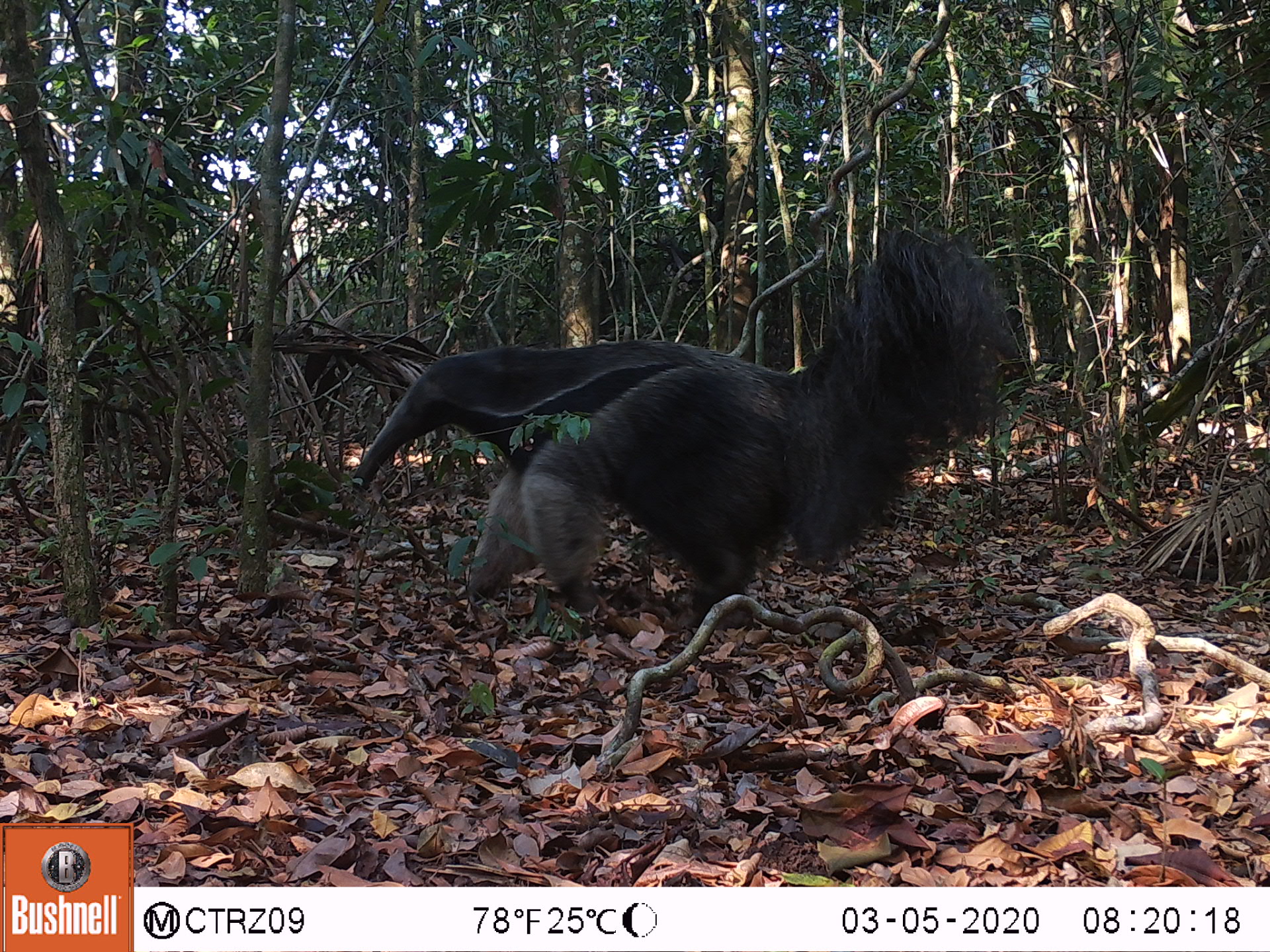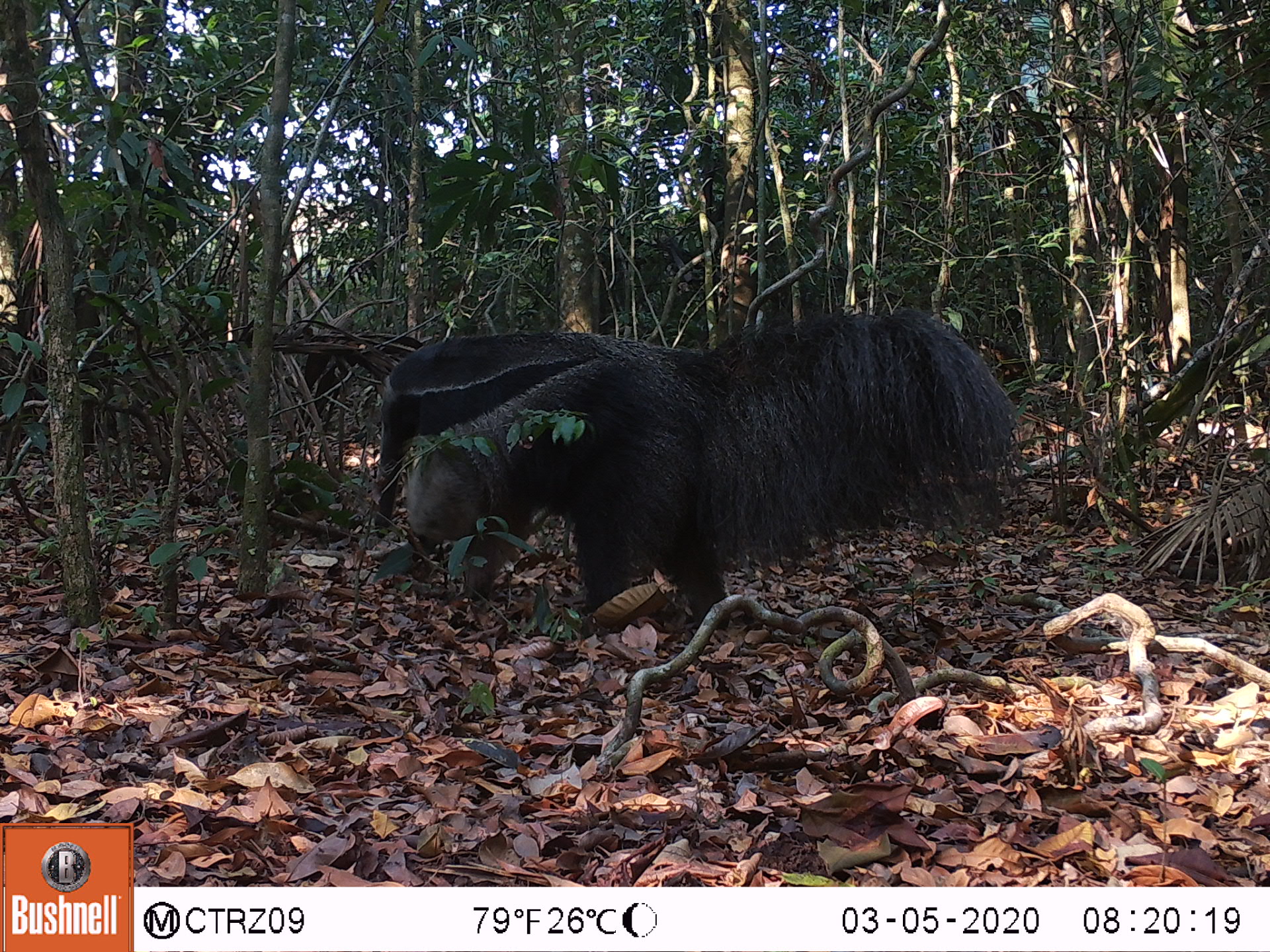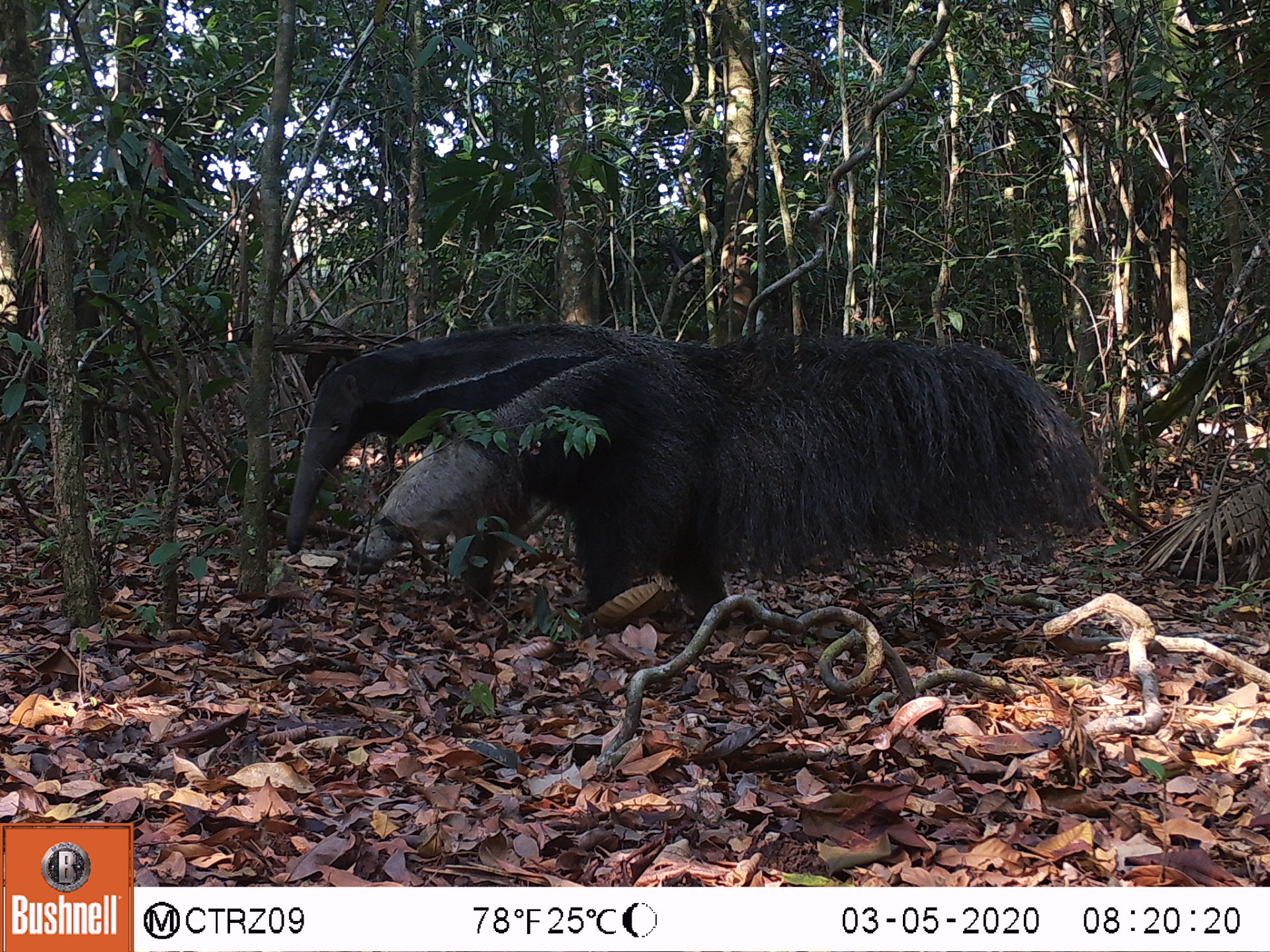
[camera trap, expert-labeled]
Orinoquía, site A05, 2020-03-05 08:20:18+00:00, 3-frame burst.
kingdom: Animalia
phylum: Chordata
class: Mammalia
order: Pilosa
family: Myrmecophagidae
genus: Myrmecophaga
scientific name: Myrmecophaga tridactyla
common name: giant anteater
Giant anteater (Myrmecophaga tridactyla).